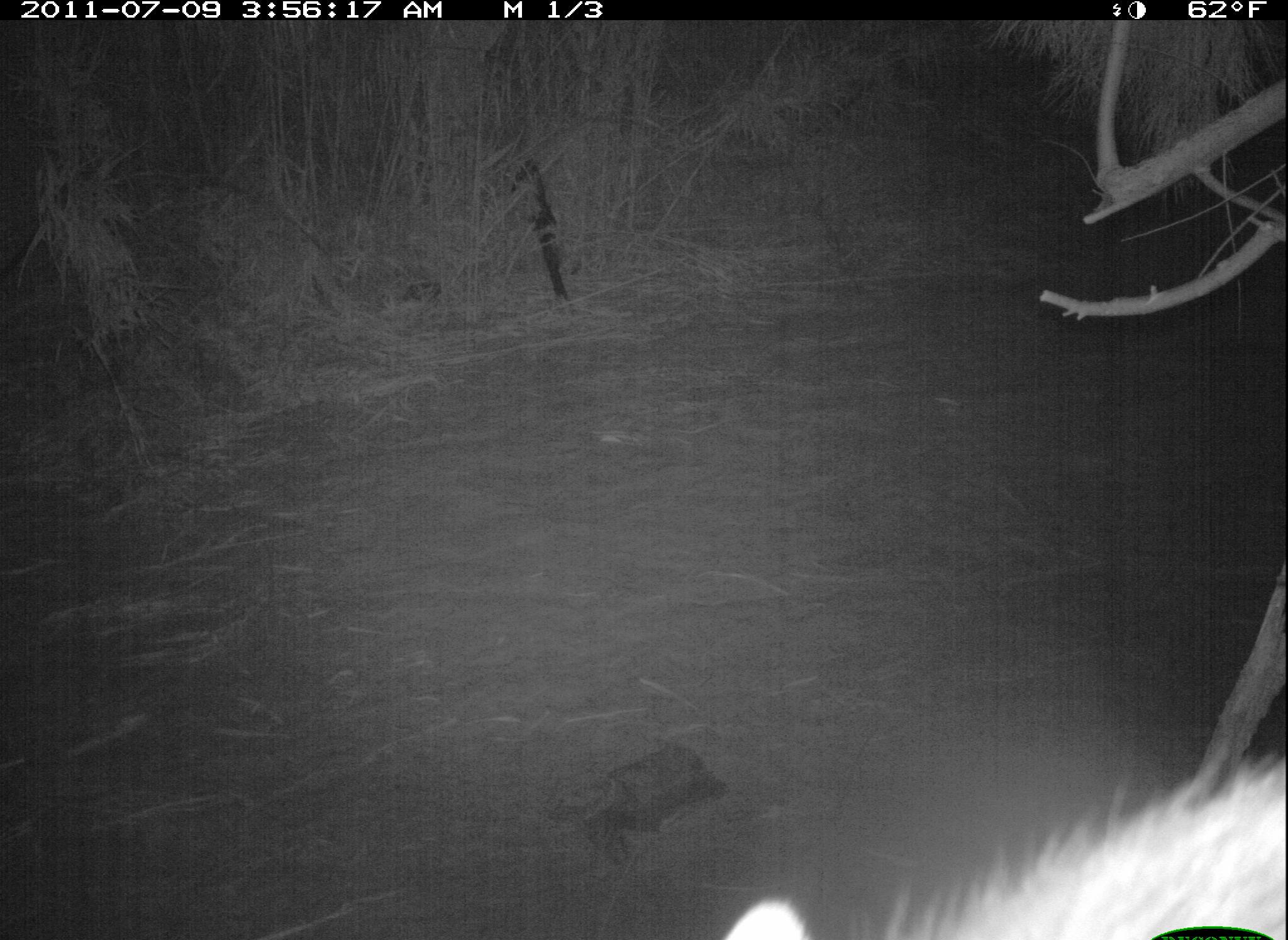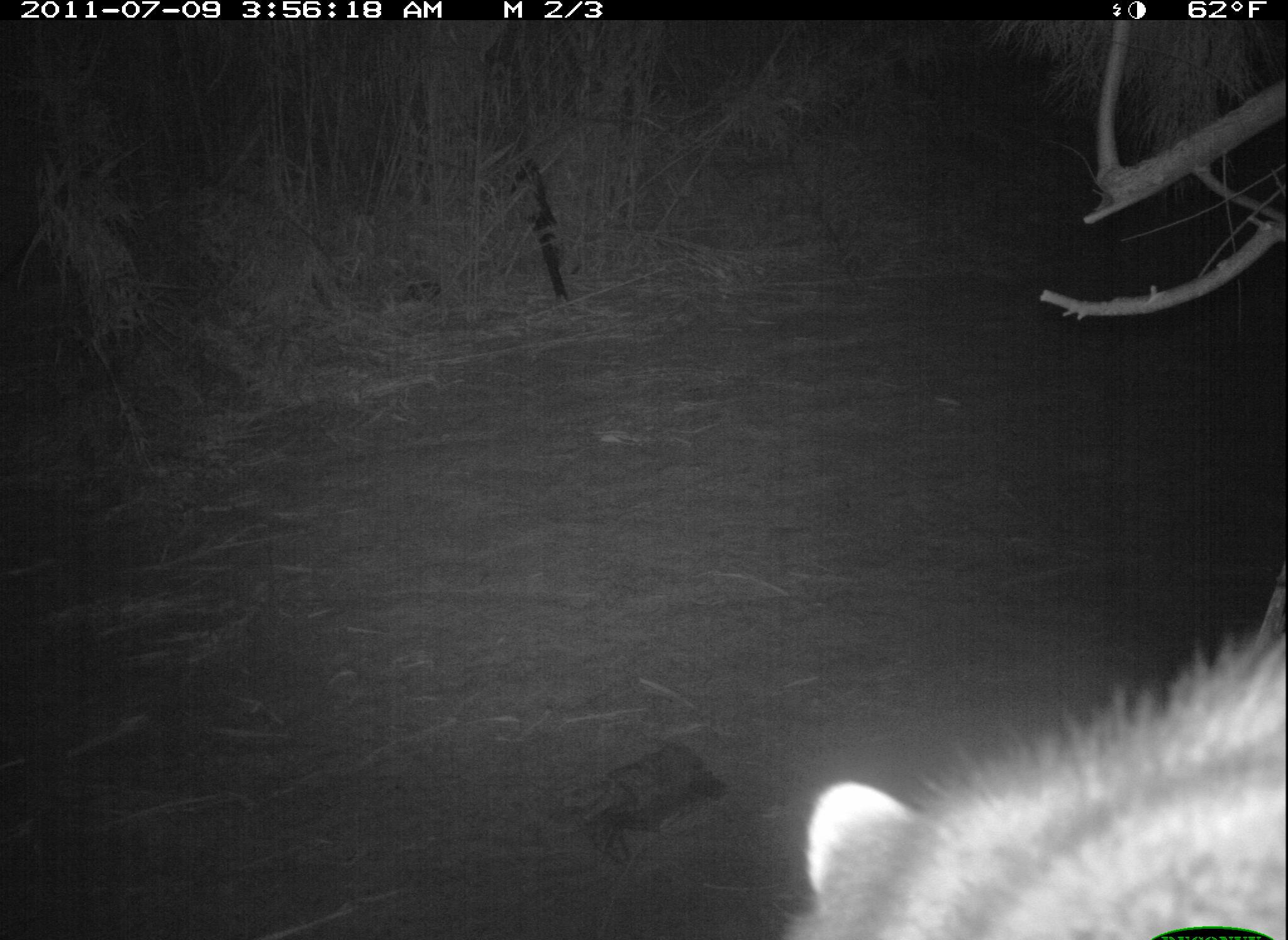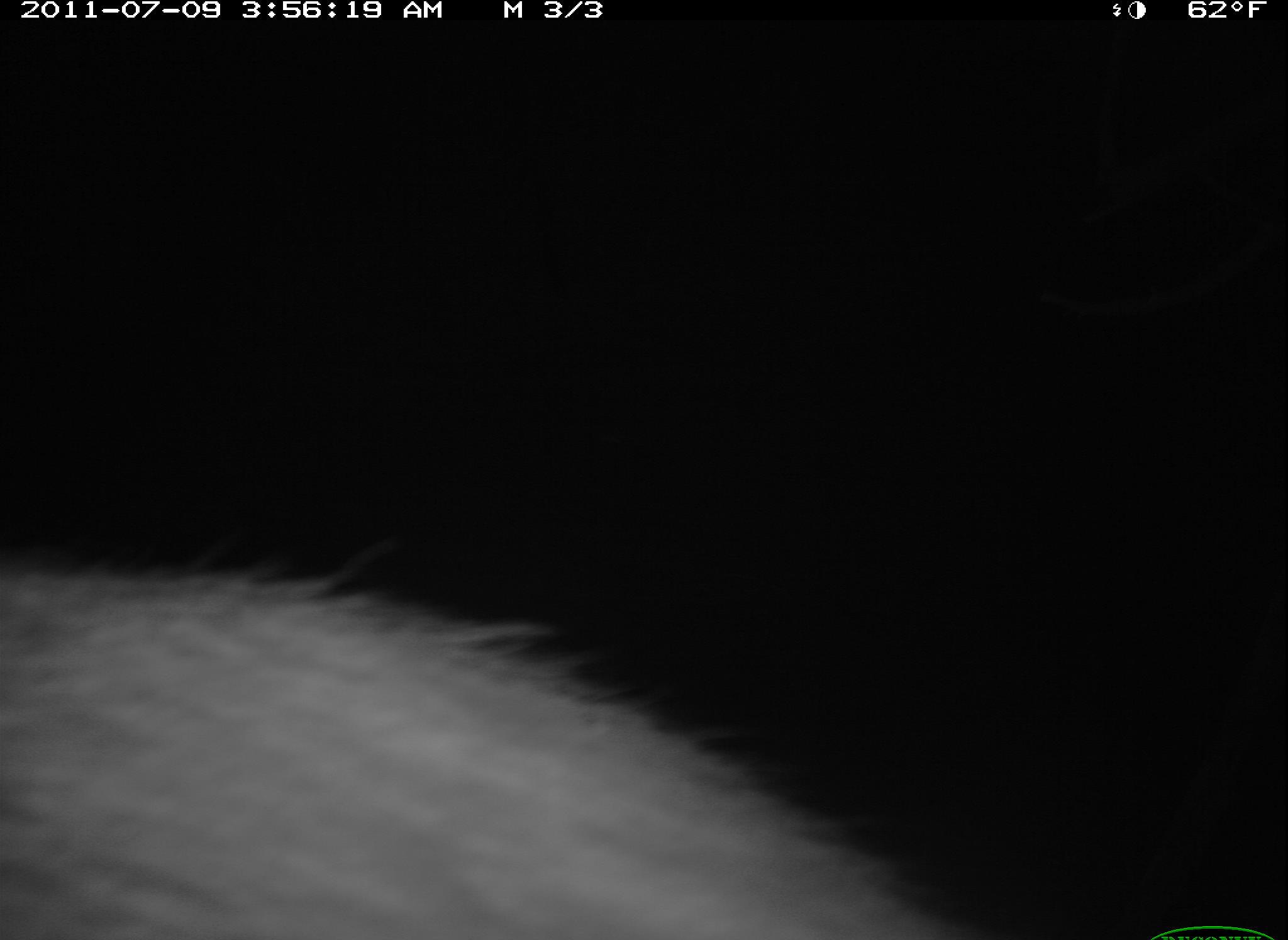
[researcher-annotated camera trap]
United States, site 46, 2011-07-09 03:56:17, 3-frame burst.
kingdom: Animalia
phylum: Chordata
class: Mammalia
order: Carnivora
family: Procyonidae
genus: Procyon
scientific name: Procyon lotor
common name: raccoon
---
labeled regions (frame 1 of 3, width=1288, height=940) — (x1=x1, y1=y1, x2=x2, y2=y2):
raccoon: (x1=699, y1=738, x2=1286, y2=940)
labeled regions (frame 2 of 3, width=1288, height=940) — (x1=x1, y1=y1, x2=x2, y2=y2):
raccoon: (x1=768, y1=601, x2=1277, y2=937)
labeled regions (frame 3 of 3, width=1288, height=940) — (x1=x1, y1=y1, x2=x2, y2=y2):
raccoon: (x1=0, y1=540, x2=960, y2=940)